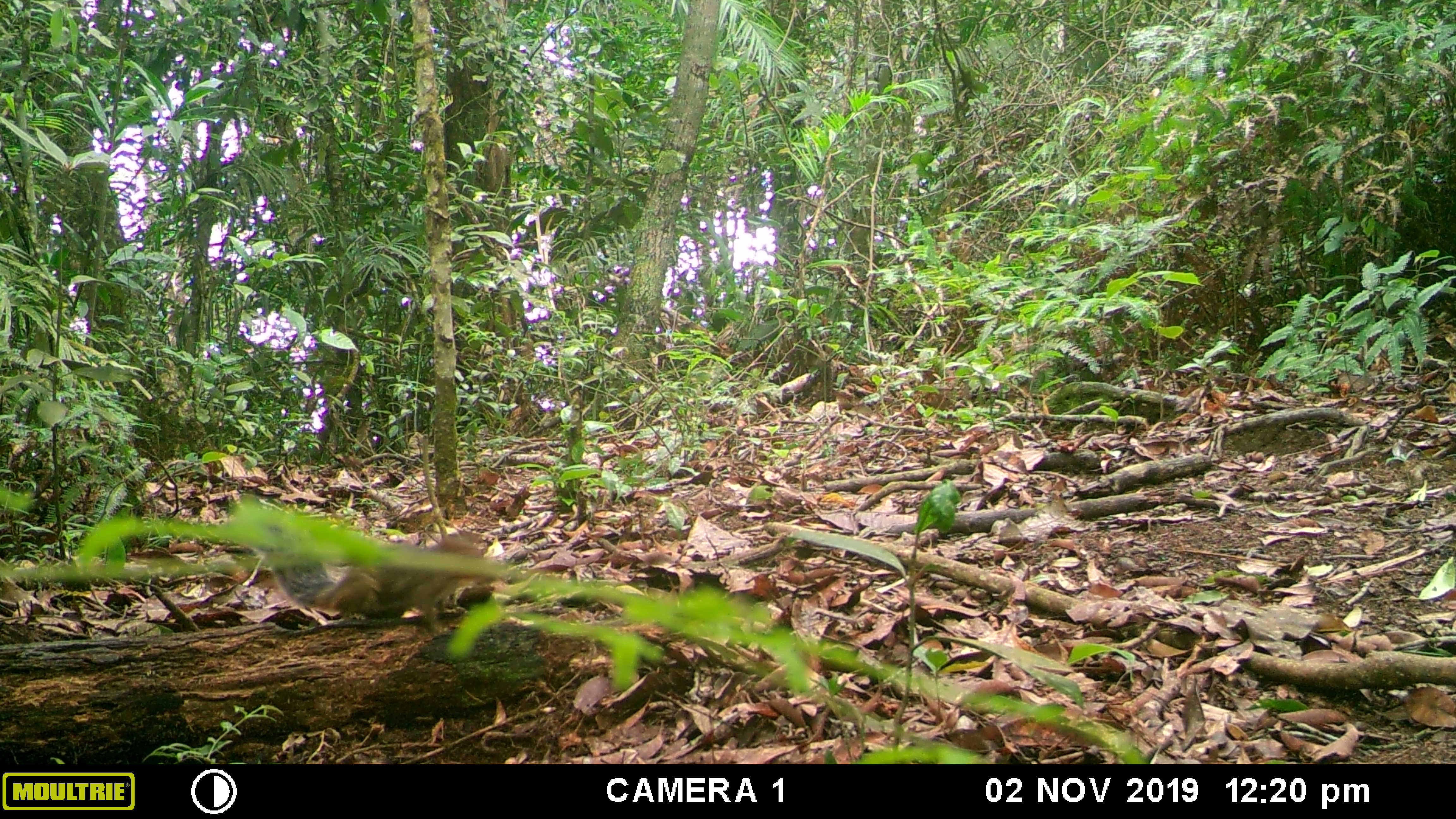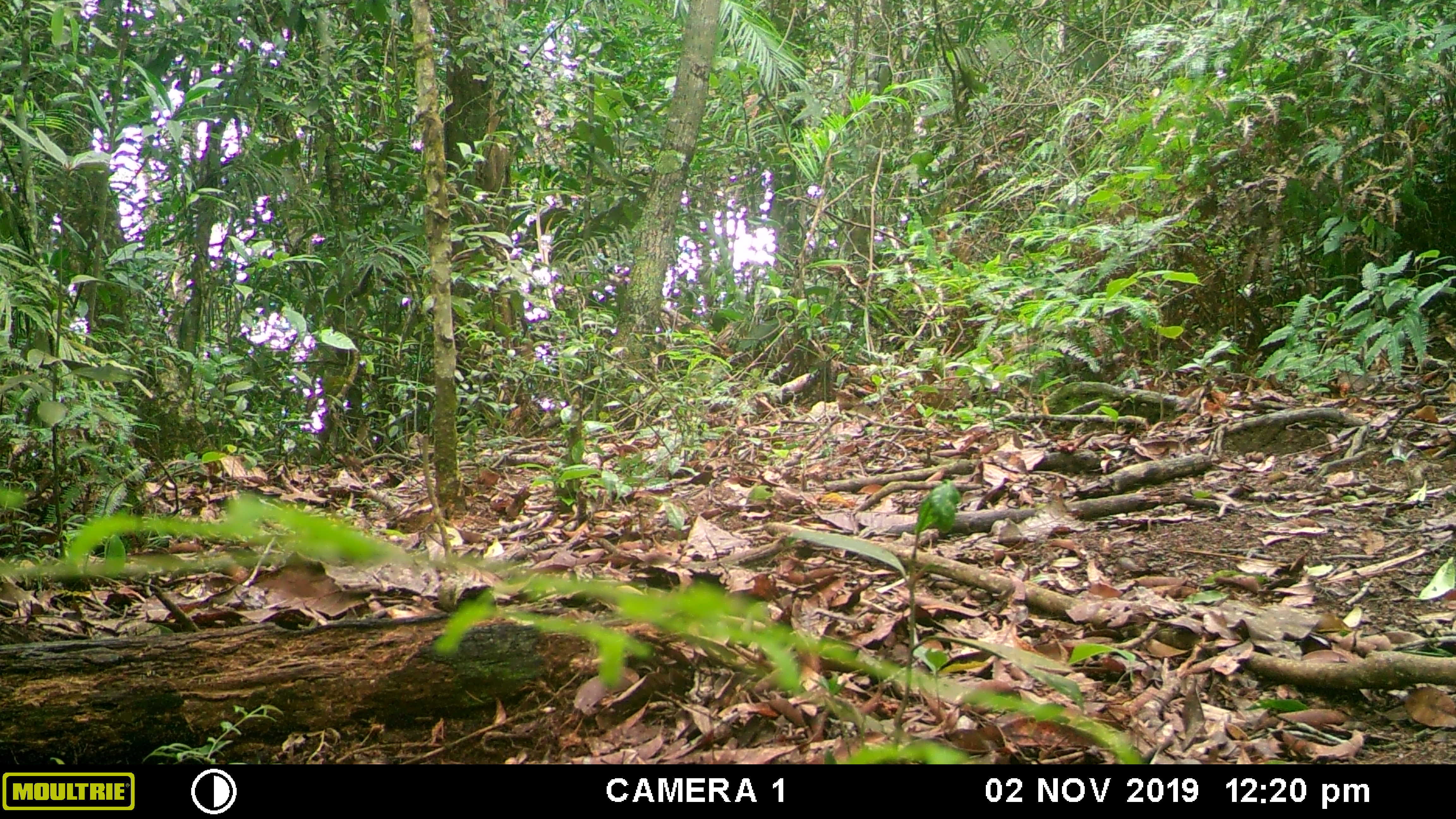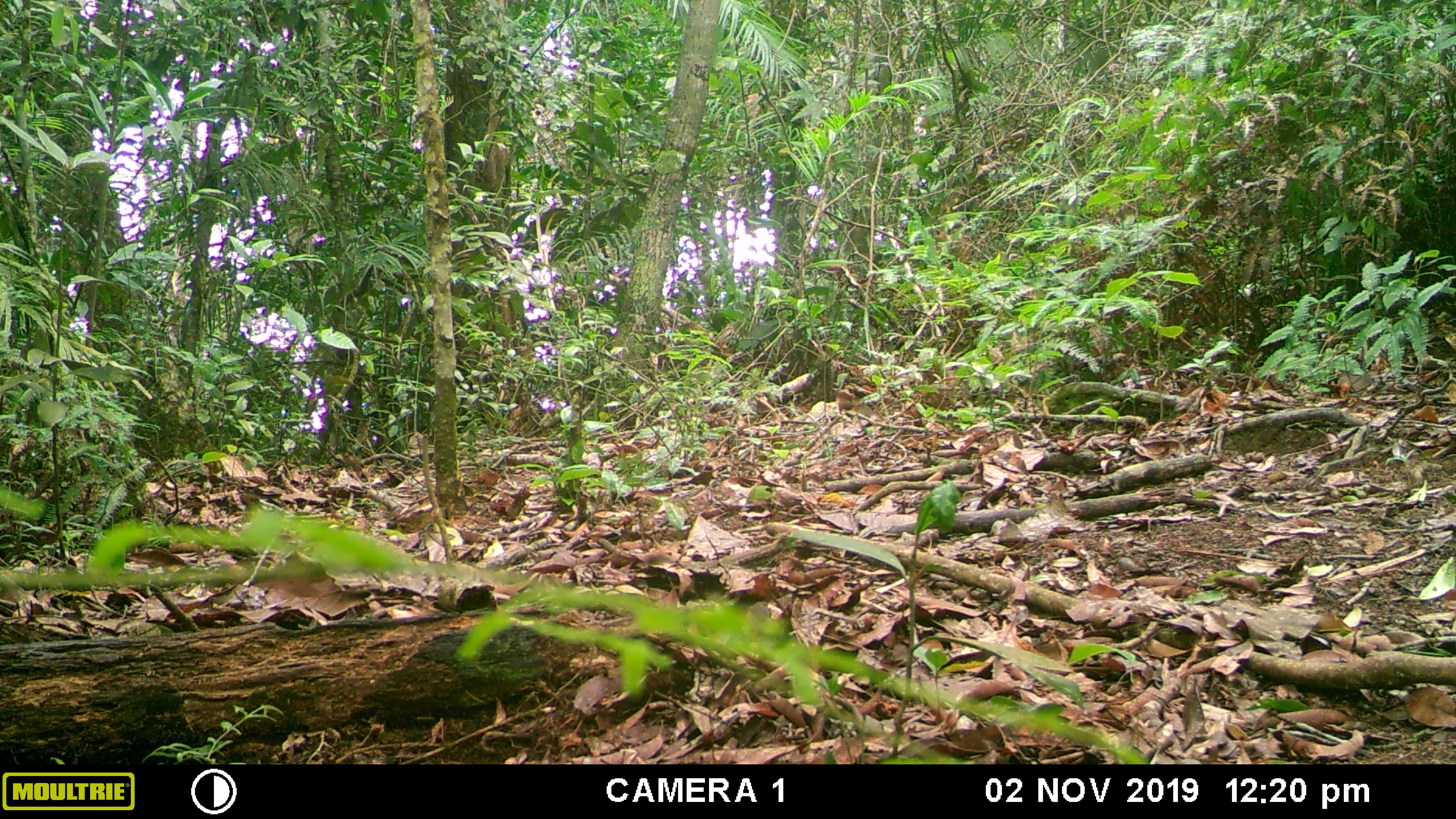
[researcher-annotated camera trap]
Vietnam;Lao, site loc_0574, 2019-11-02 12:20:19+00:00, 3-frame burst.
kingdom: Animalia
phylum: Chordata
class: Mammalia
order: Rodentia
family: Sciuridae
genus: Dremomys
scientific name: Dremomys rufigenis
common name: red-cheeked squirrel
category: red cheeked squirrel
Red cheeked squirrel (red-cheeked squirrel) (Dremomys rufigenis). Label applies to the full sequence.